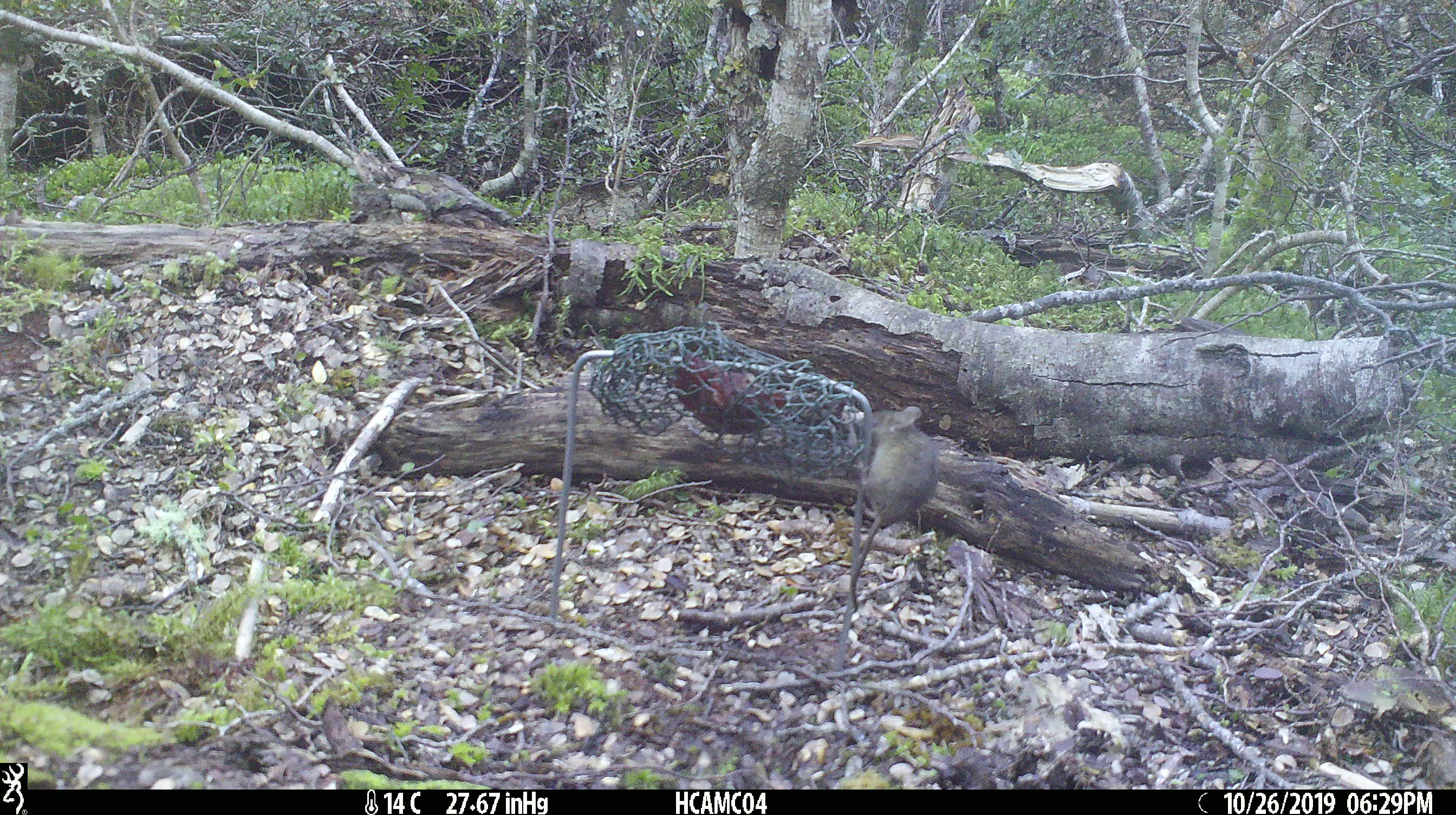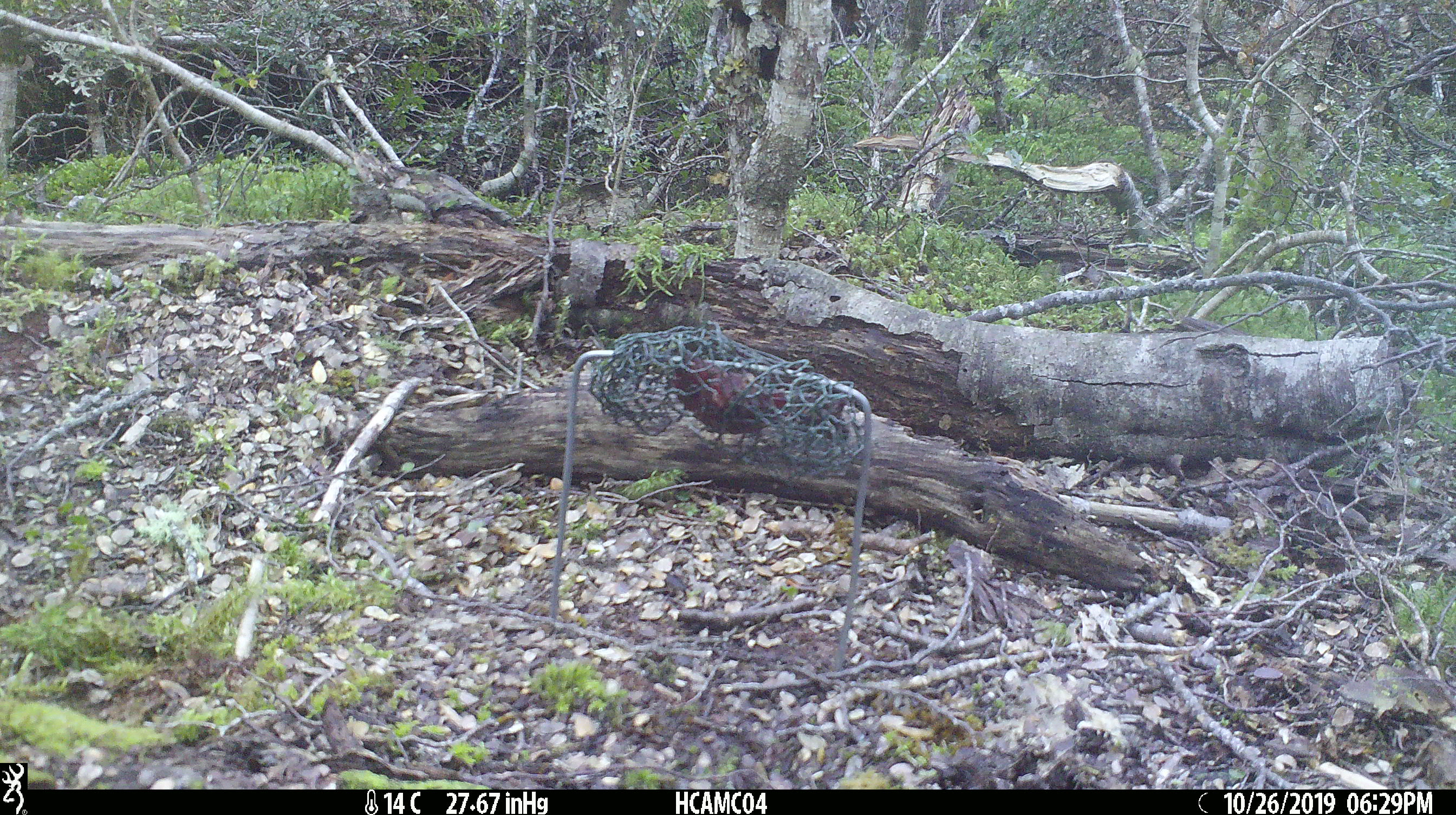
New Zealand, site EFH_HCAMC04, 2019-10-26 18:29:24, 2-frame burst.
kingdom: Animalia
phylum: Chordata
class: Mammalia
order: Rodentia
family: Muridae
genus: Mus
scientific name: Mus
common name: mouse